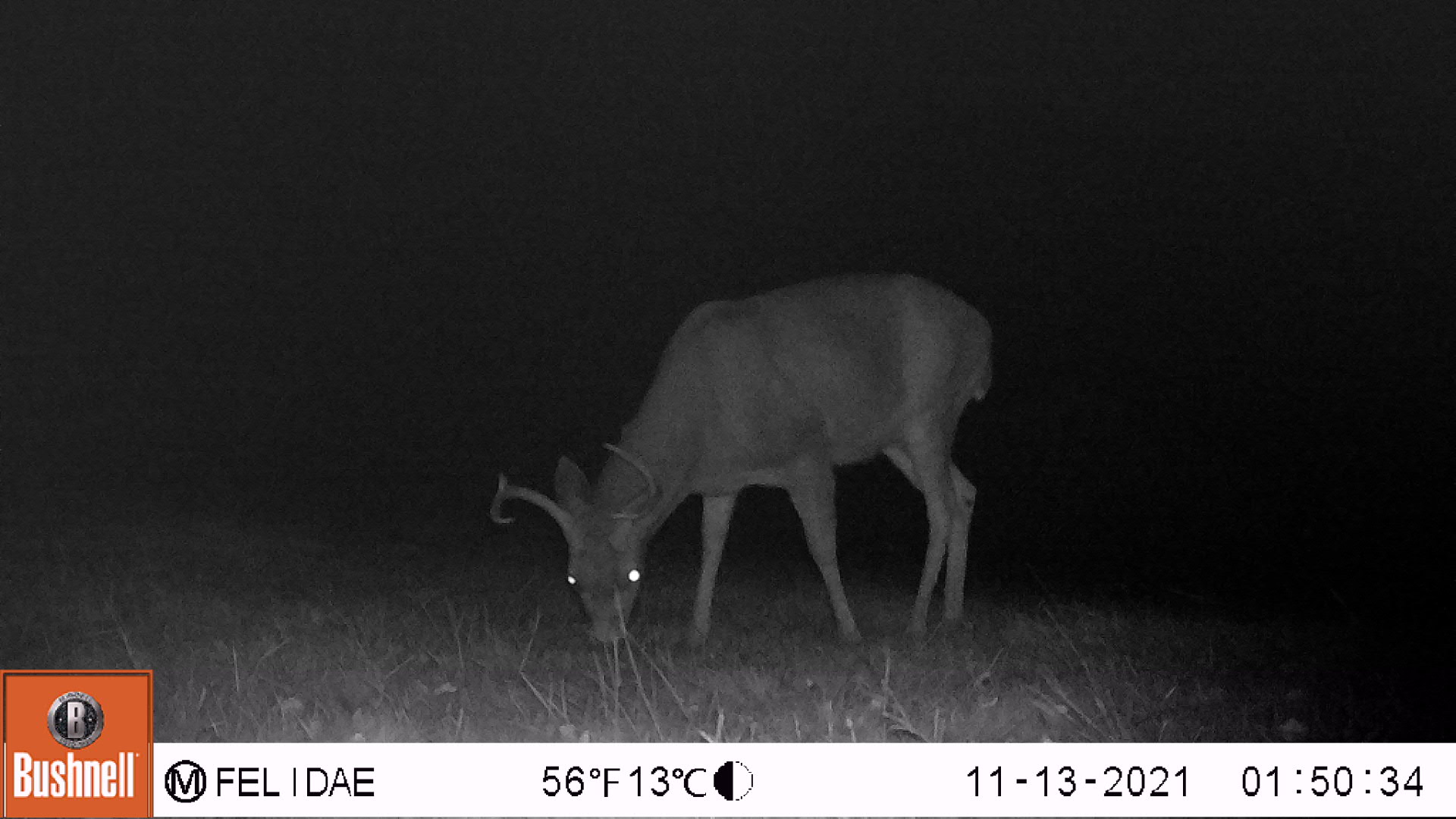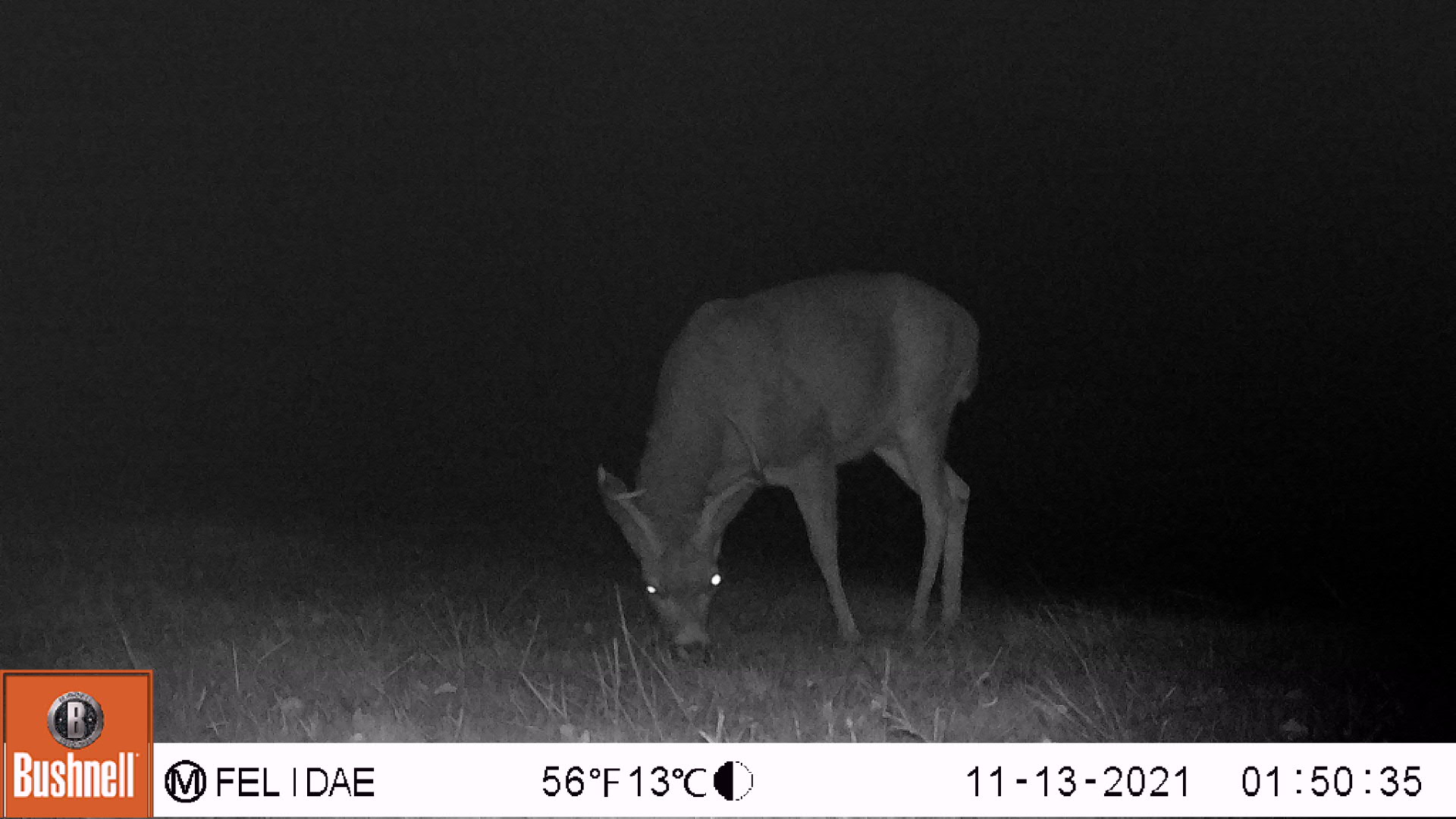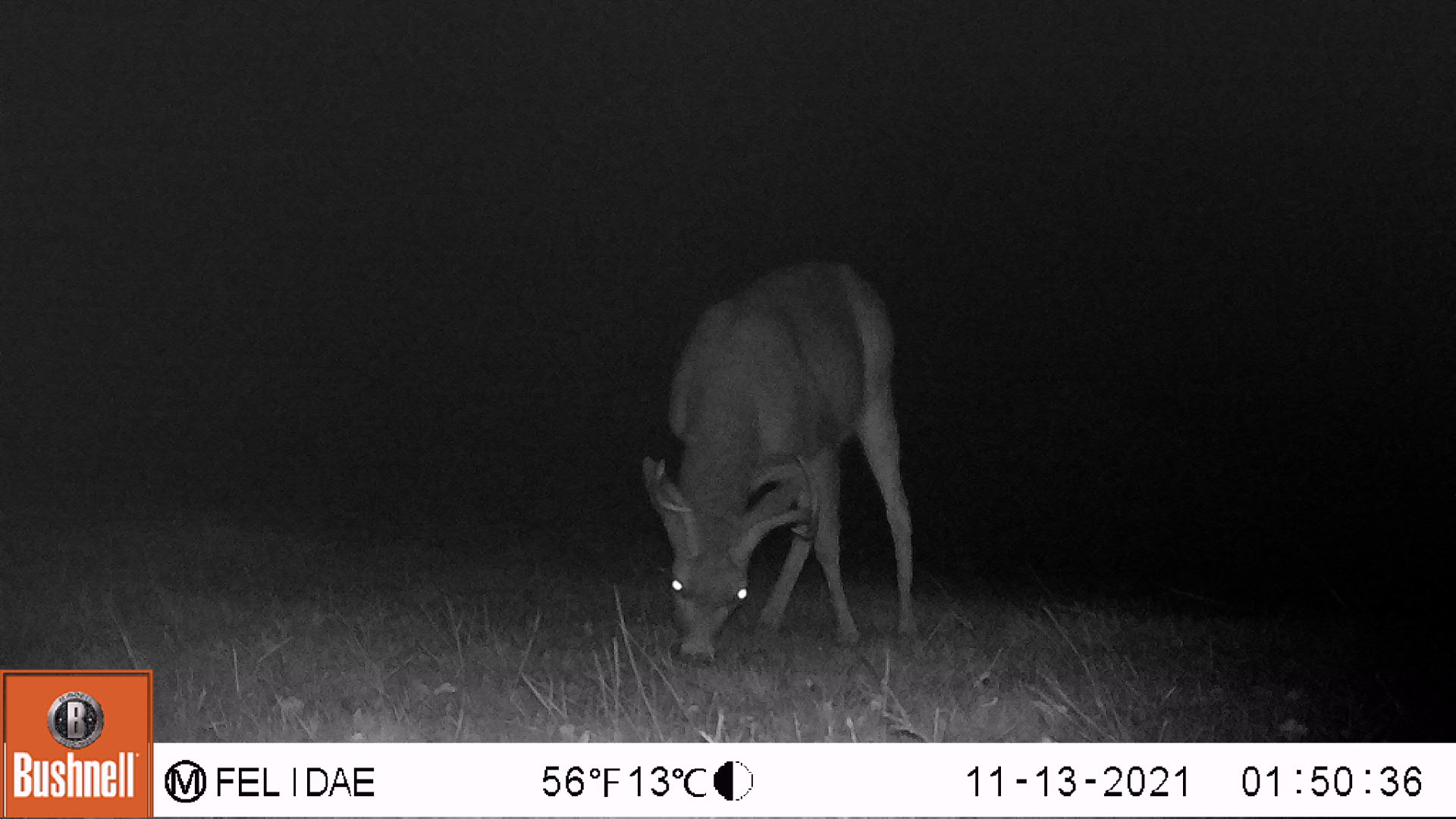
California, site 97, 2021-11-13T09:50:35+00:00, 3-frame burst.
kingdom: Animalia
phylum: Chordata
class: Mammalia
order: Artiodactyla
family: Cervidae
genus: Odocoileus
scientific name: Odocoileus hemionus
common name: mule deer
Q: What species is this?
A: Mule deer (Odocoileus hemionus).